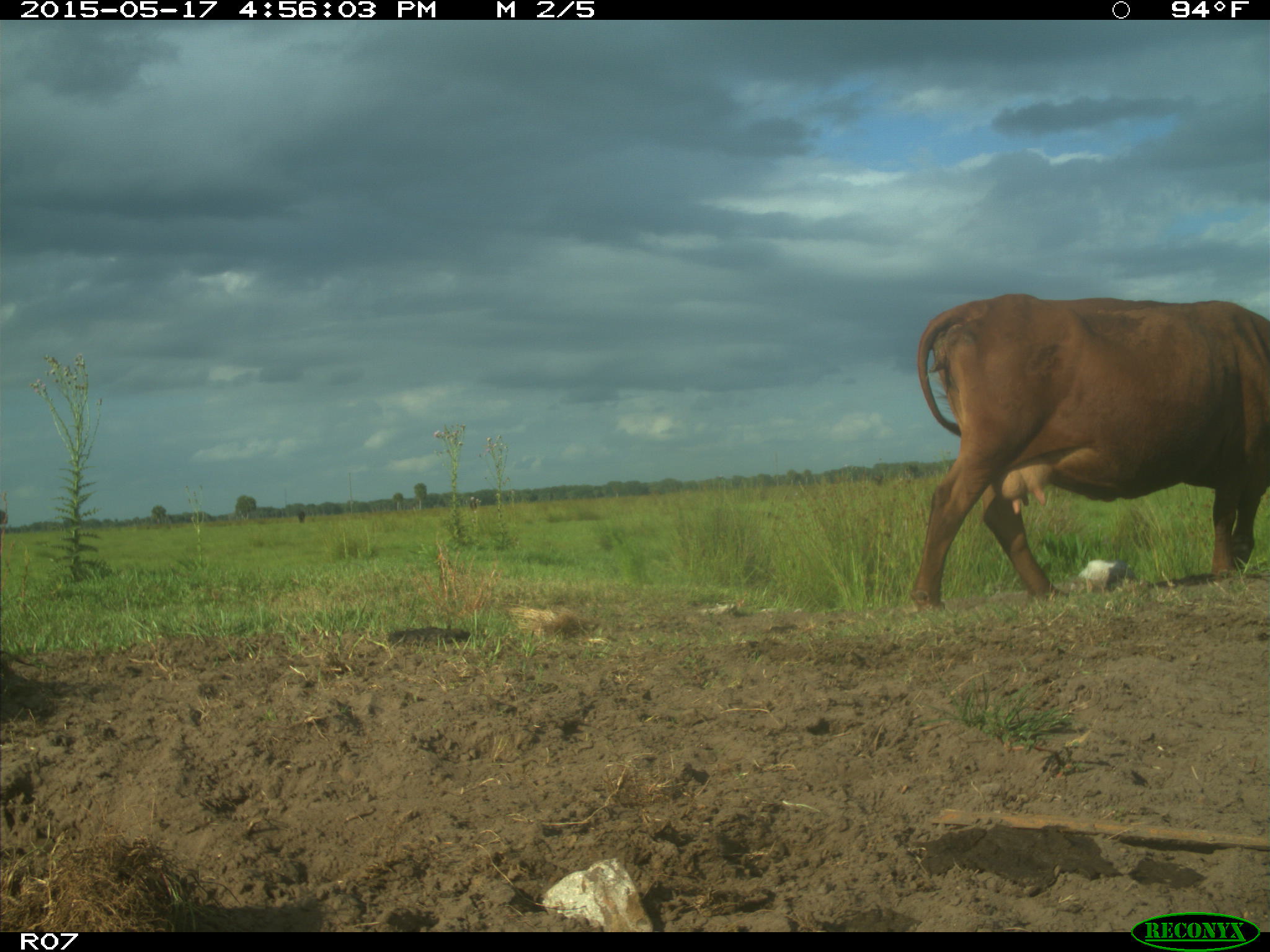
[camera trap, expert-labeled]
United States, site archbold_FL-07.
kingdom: Animalia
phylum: Chordata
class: Mammalia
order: Artiodactyla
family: Bovidae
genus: Bos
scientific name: Bos taurus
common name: domestic cow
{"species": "Bos taurus (domestic cow)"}